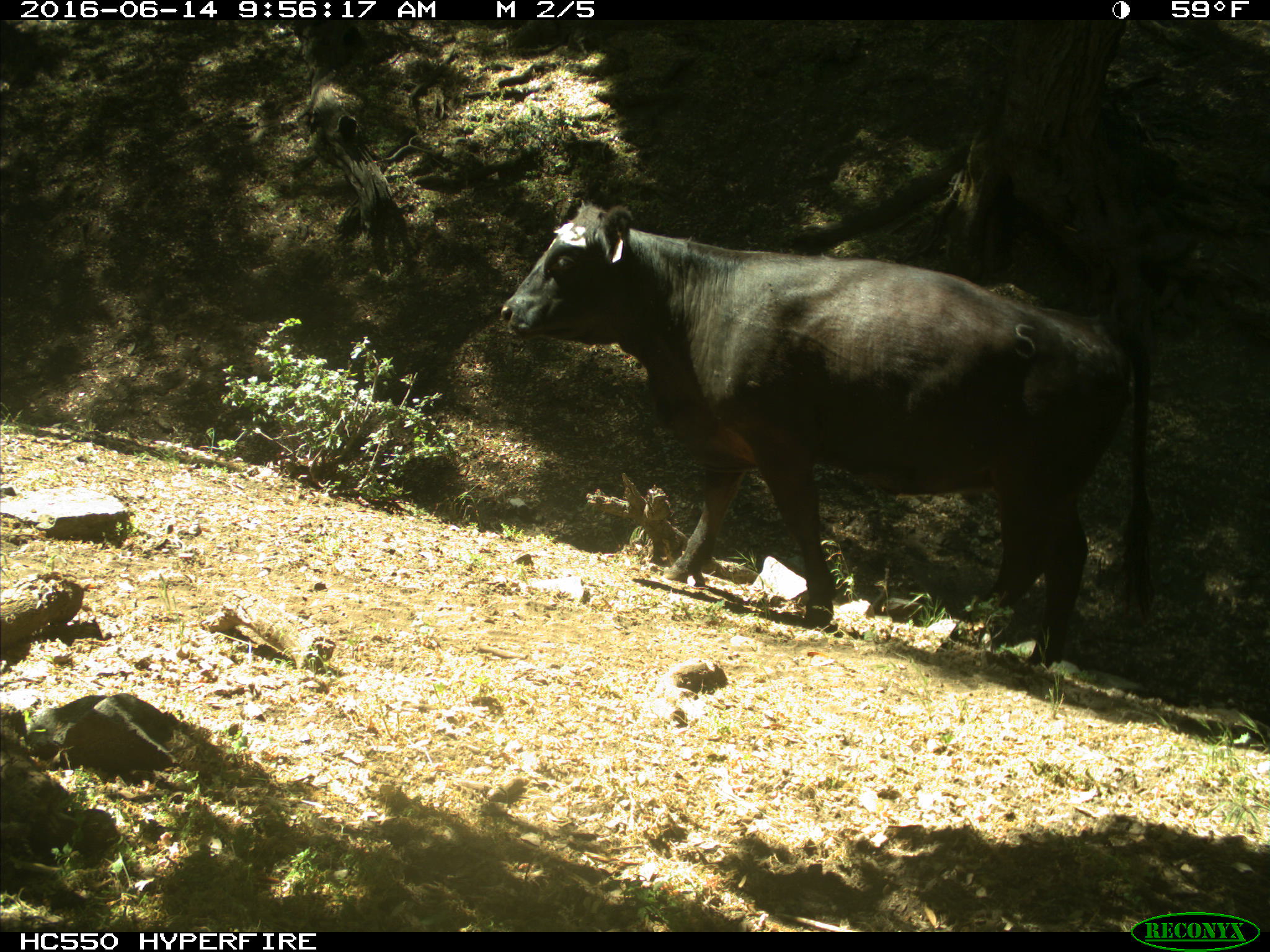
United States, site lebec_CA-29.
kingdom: Animalia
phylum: Chordata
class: Mammalia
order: Artiodactyla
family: Bovidae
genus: Bos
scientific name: Bos taurus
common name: domestic cow